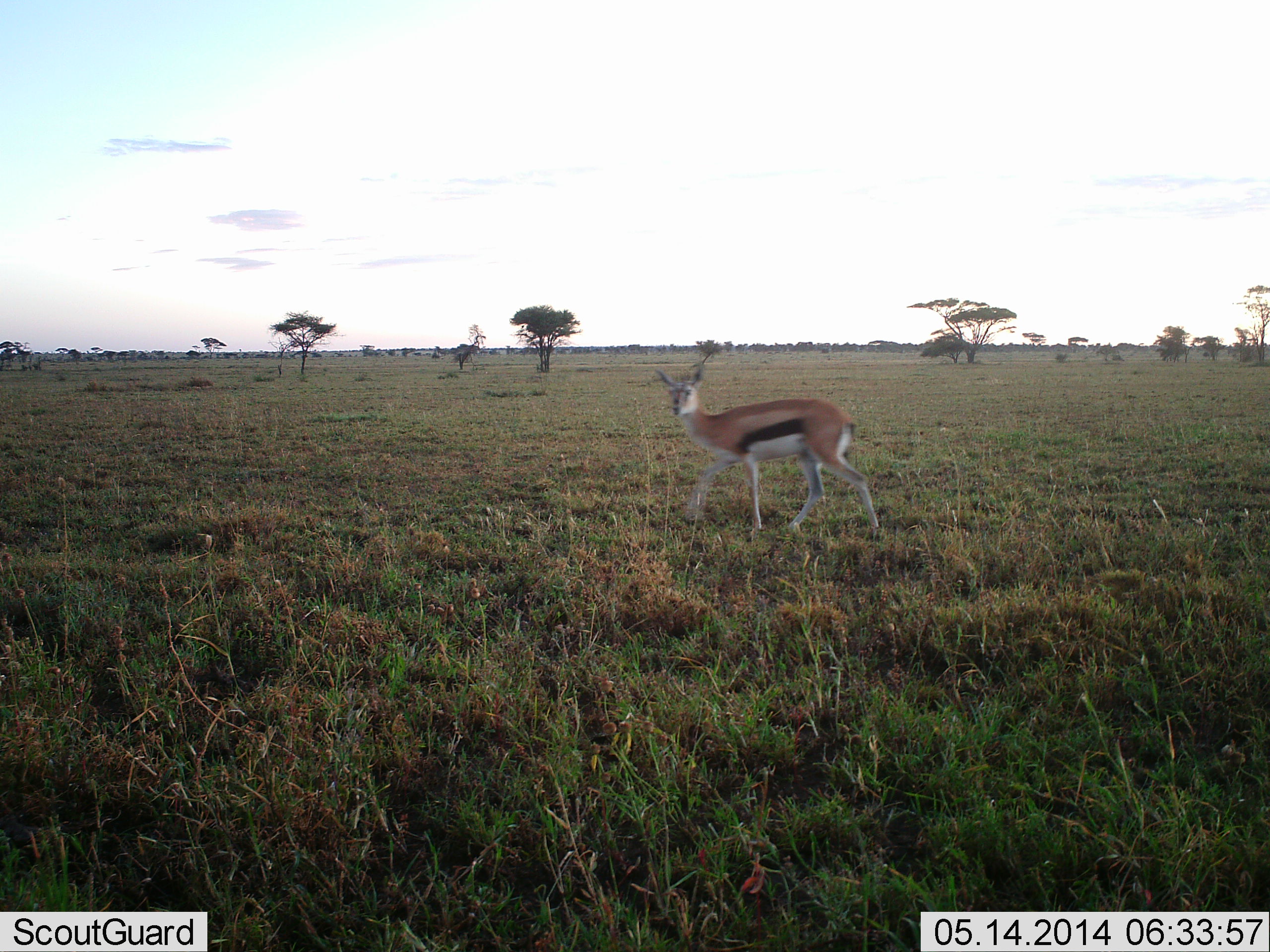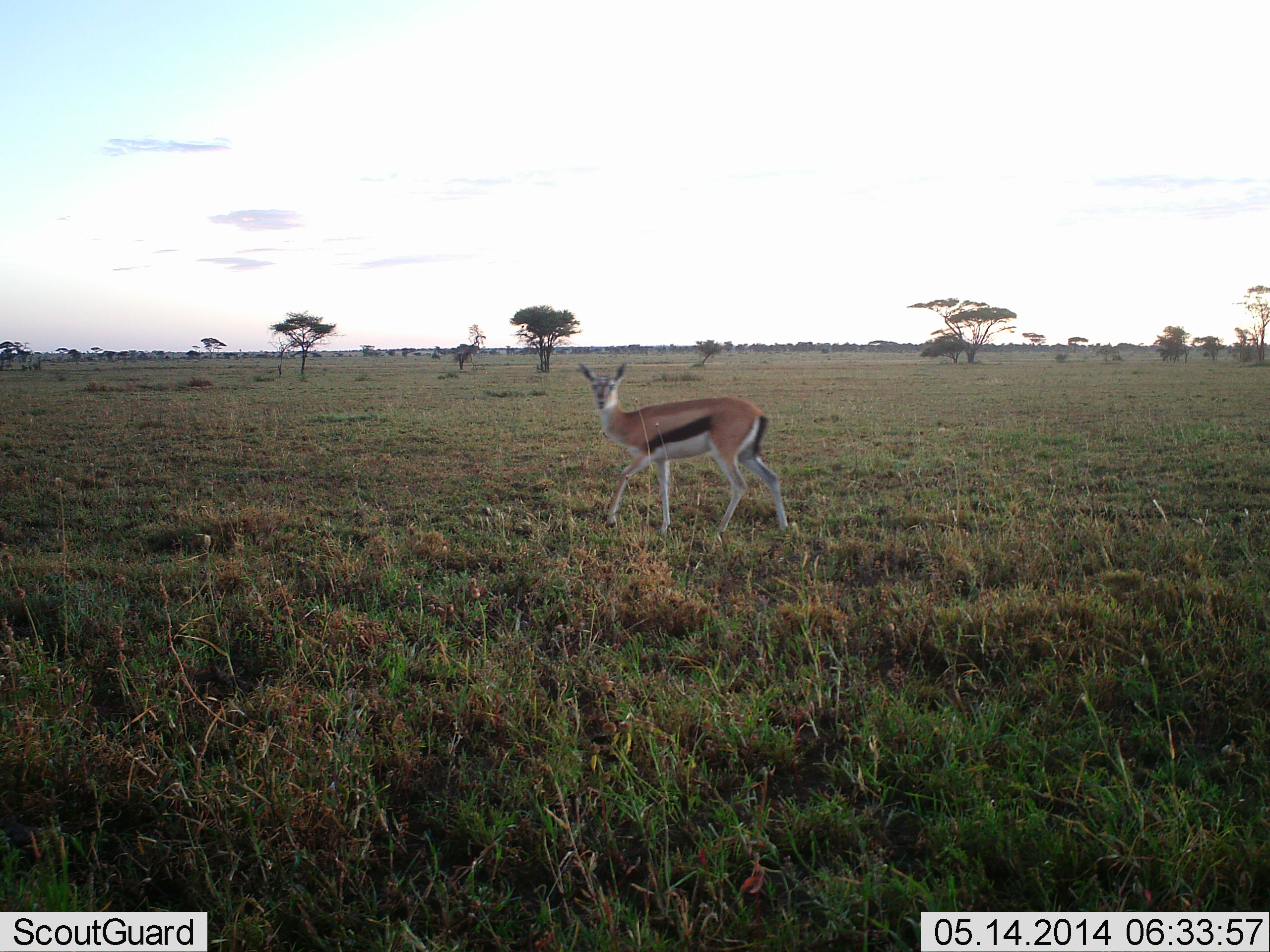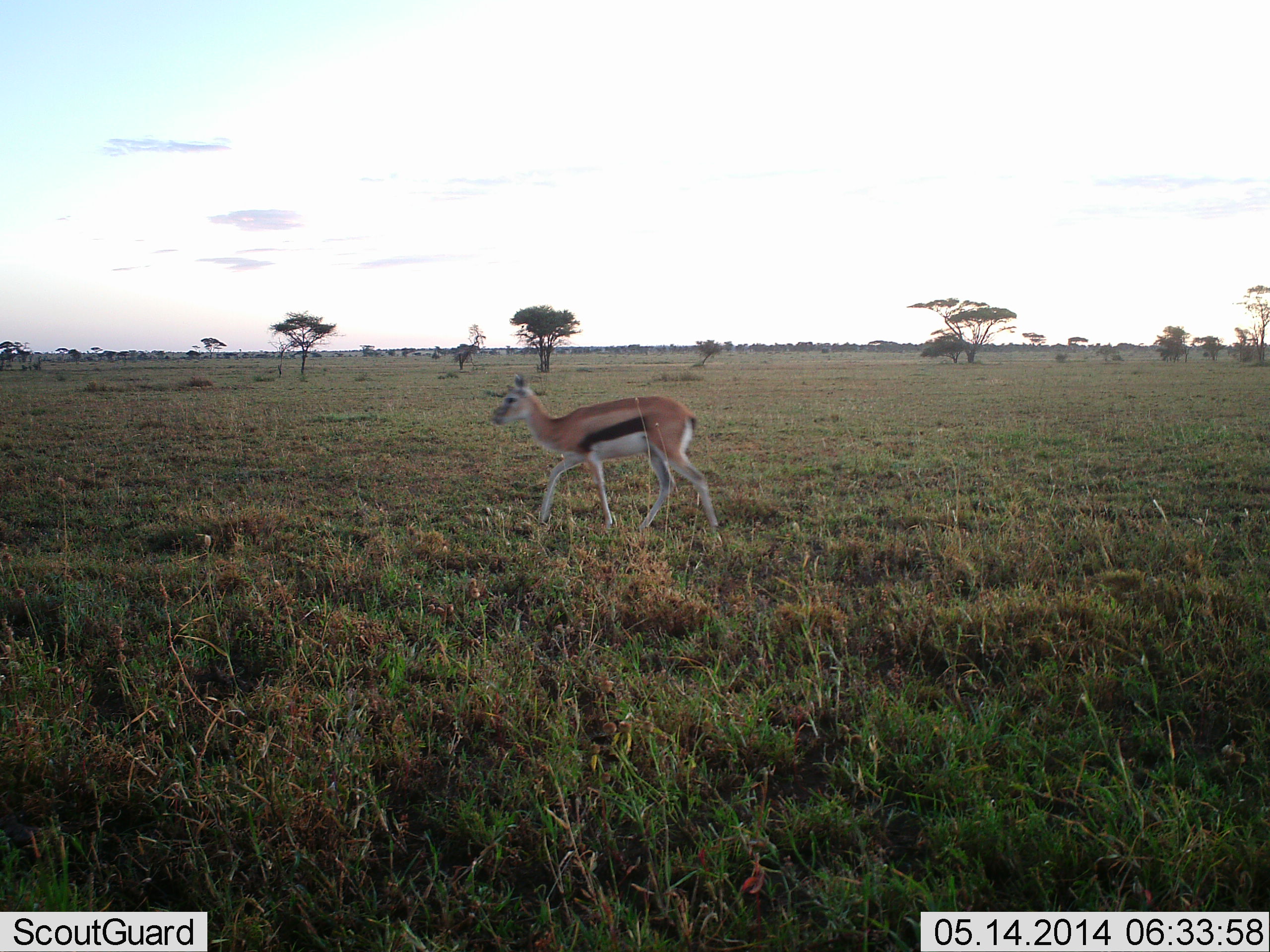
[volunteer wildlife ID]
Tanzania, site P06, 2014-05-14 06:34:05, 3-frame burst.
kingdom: Animalia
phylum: Chordata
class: Mammalia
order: Artiodactyla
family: Bovidae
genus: Eudorcas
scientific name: Eudorcas thomsonii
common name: thomson's gazelle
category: gazellethomsons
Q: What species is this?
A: Gazellethomsons (thomson's gazelle) (Eudorcas thomsonii).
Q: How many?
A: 1.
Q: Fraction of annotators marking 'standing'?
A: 10%.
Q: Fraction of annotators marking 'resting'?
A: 0%.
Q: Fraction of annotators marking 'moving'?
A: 90%.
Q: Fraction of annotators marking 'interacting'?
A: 10%.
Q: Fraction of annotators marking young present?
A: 10%.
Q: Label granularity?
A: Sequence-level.